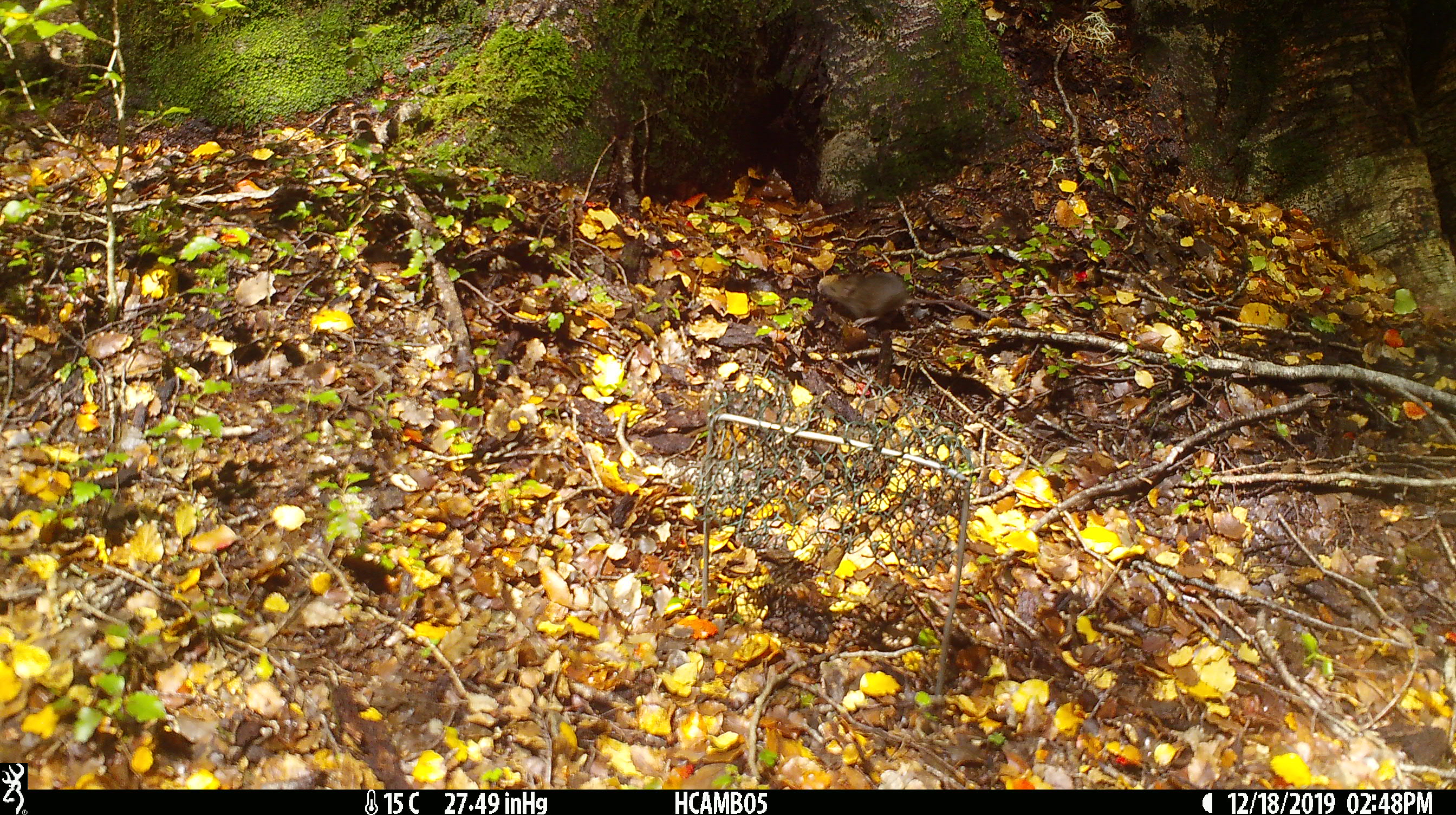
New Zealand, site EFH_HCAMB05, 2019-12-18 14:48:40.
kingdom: Animalia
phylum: Chordata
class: Mammalia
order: Rodentia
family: Muridae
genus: Mus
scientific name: Mus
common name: mouse